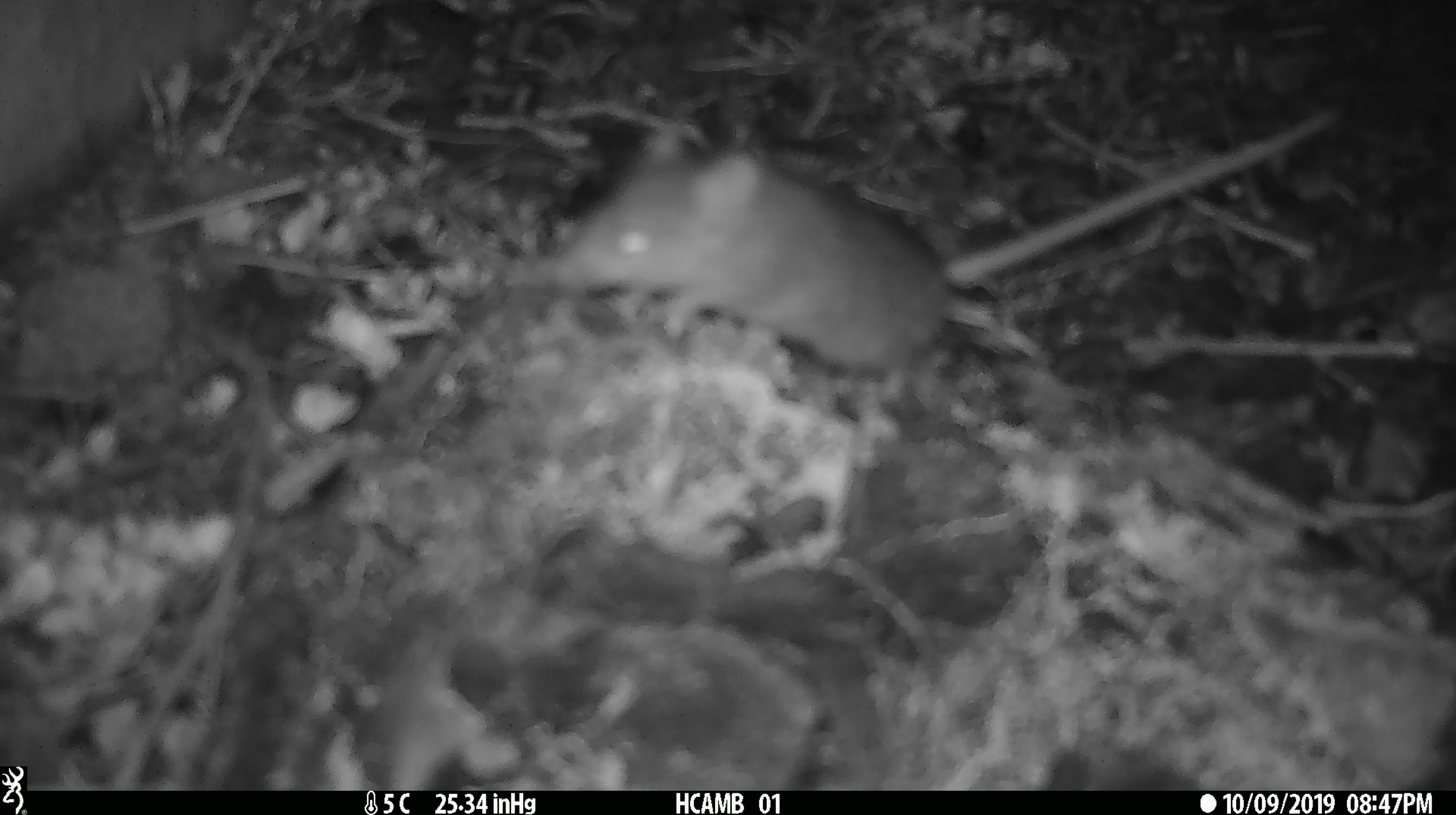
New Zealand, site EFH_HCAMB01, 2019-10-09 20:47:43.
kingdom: Animalia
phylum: Chordata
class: Mammalia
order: Rodentia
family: Muridae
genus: Mus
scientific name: Mus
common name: mouse